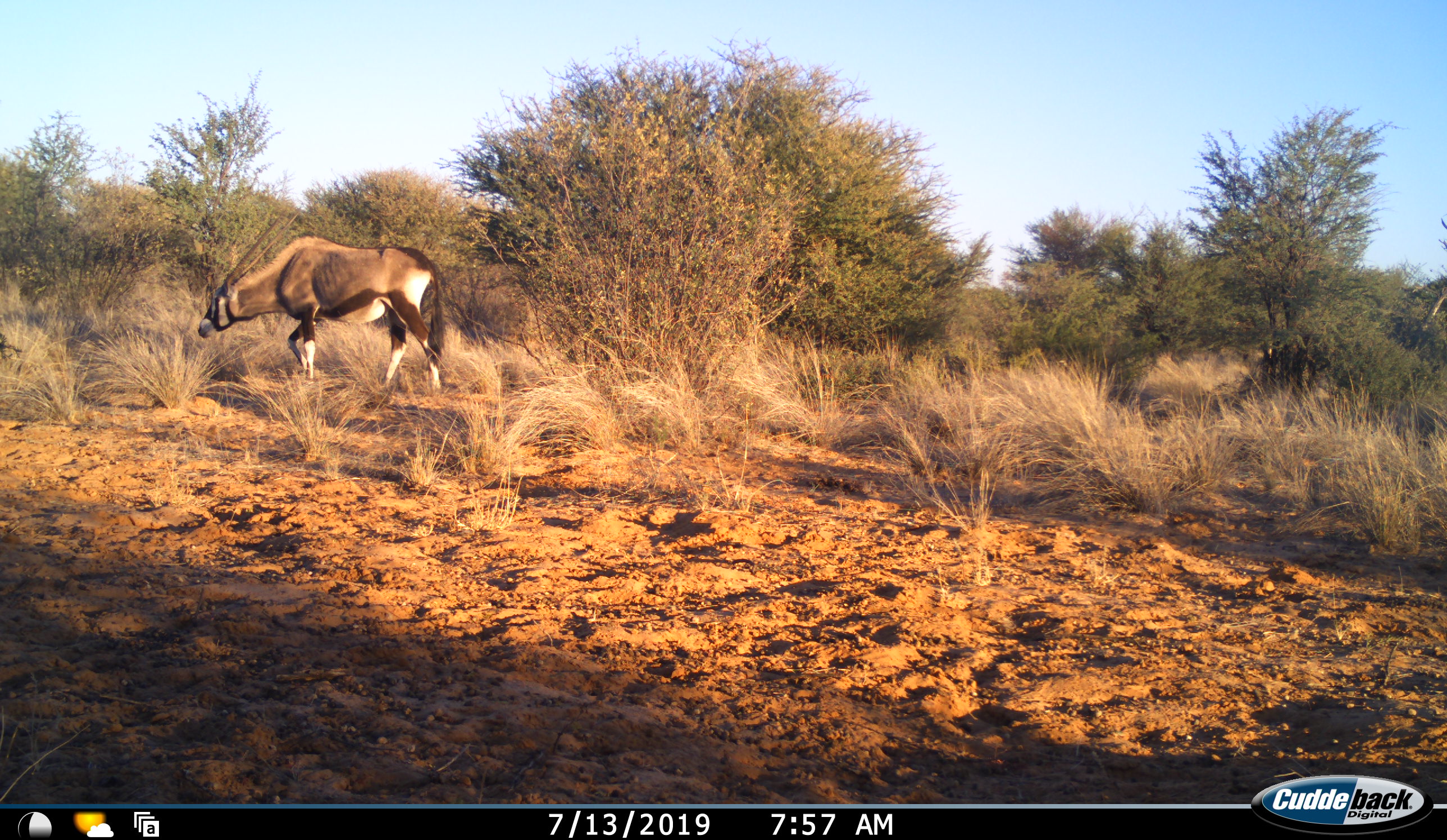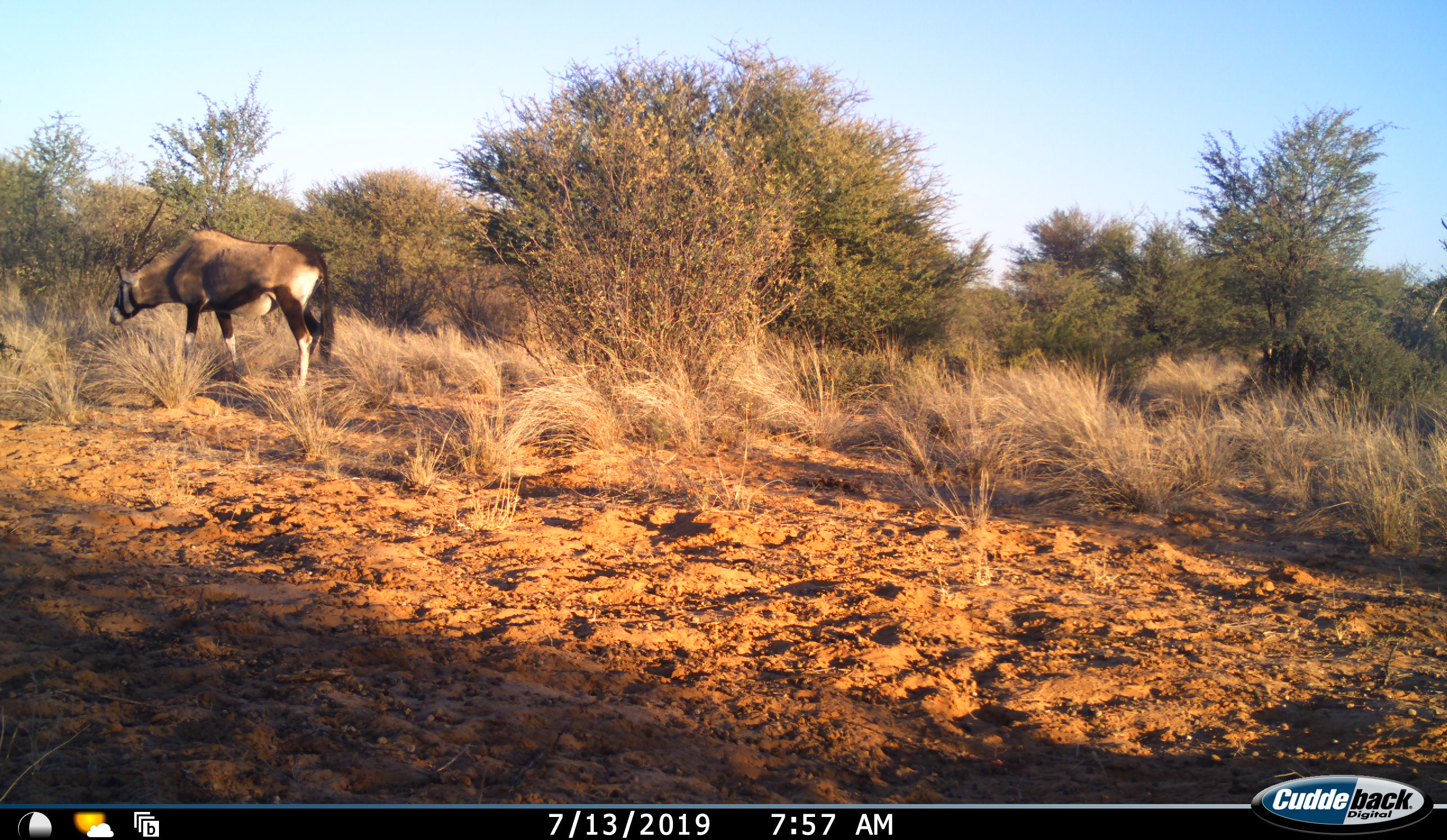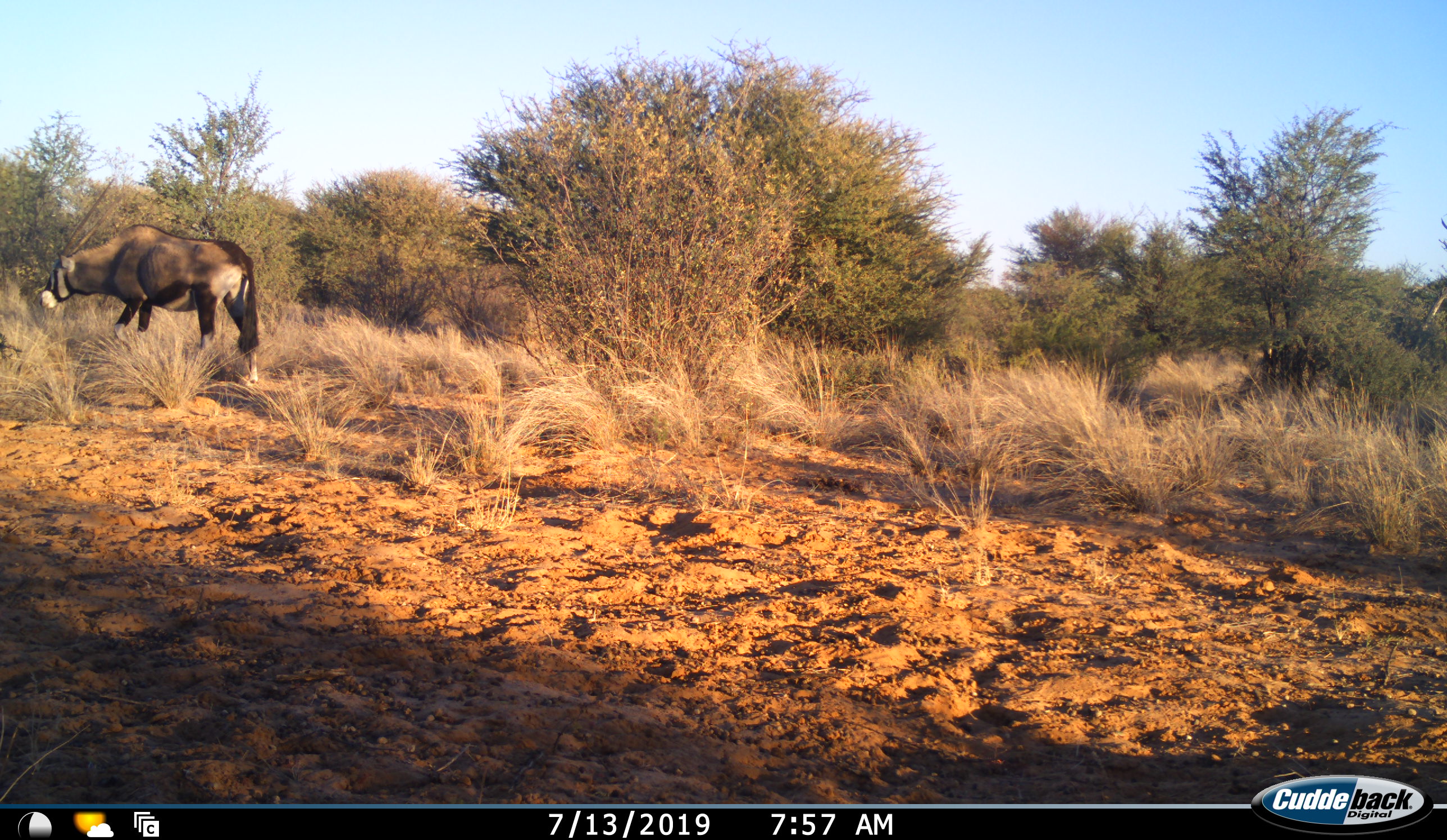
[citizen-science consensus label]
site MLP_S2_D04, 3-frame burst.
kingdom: Animalia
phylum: Chordata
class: Mammalia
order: Artiodactyla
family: Bovidae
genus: Oryx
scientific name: Oryx gazella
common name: gemsbok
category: oryx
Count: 1.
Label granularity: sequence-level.